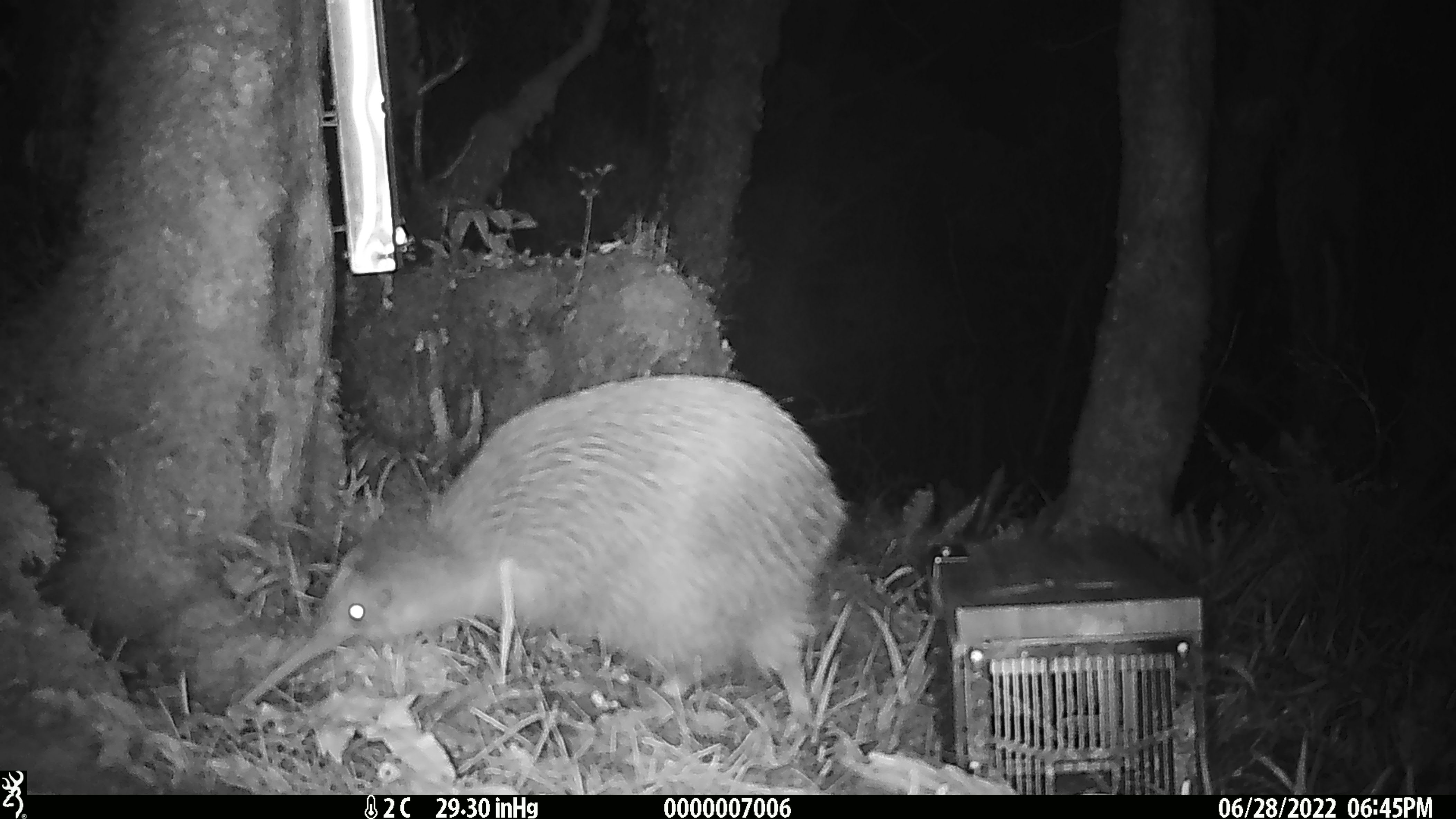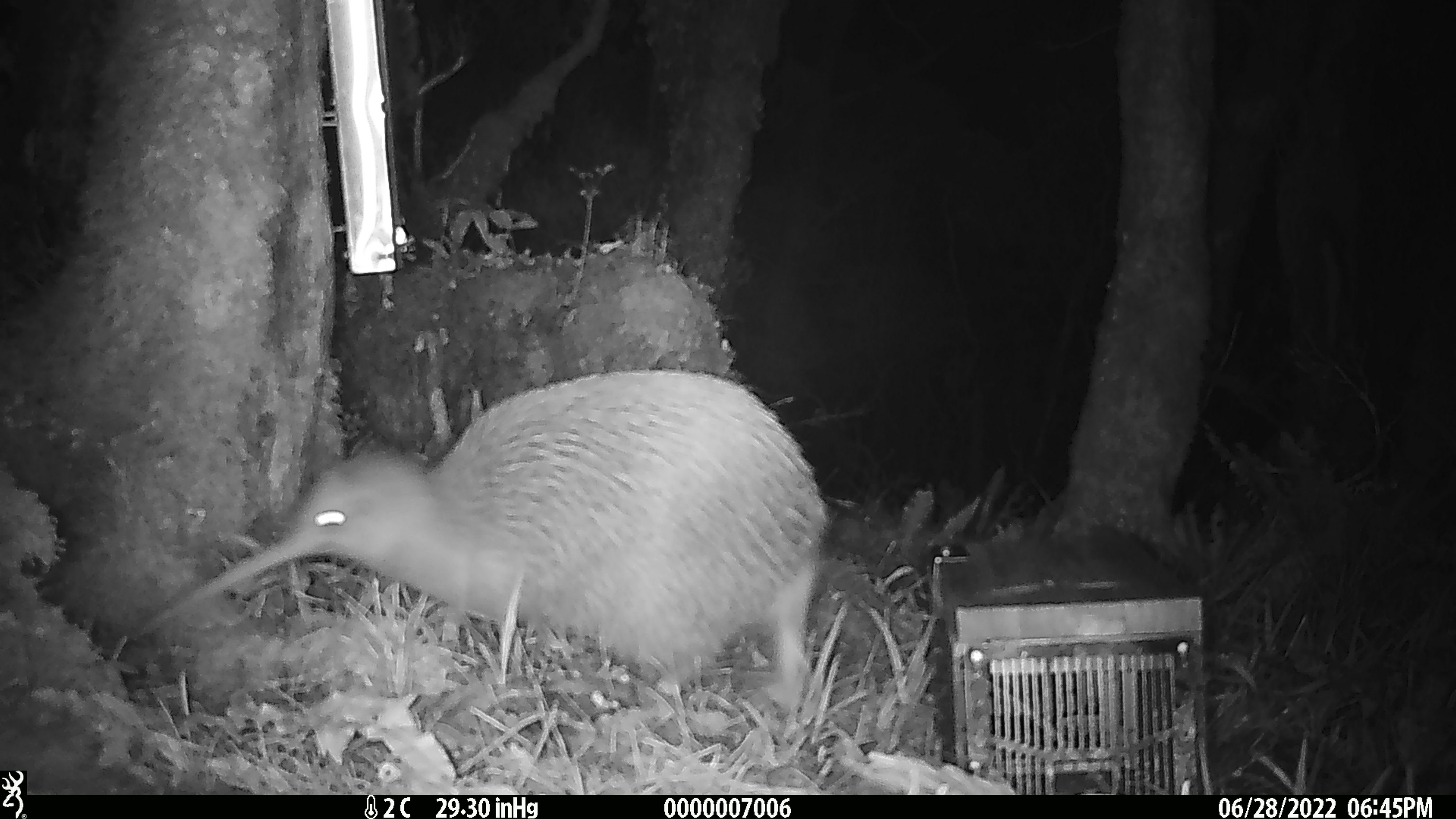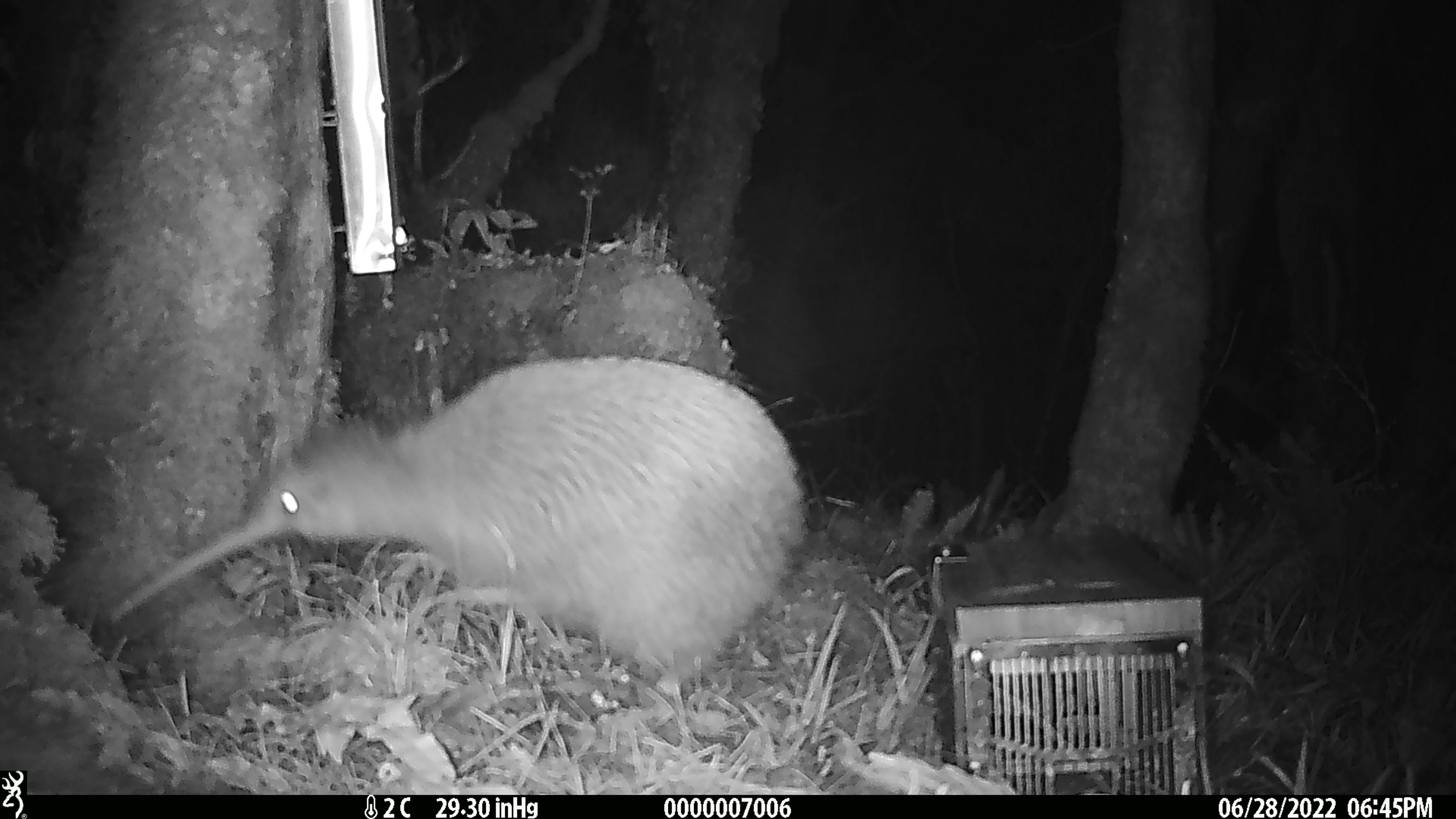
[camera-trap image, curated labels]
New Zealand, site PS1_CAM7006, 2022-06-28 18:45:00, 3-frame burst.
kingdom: Animalia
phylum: Chordata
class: Aves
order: Apterygiformes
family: Apterygidae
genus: Apteryx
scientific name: Apteryx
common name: kiwi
Kiwi (Apteryx).